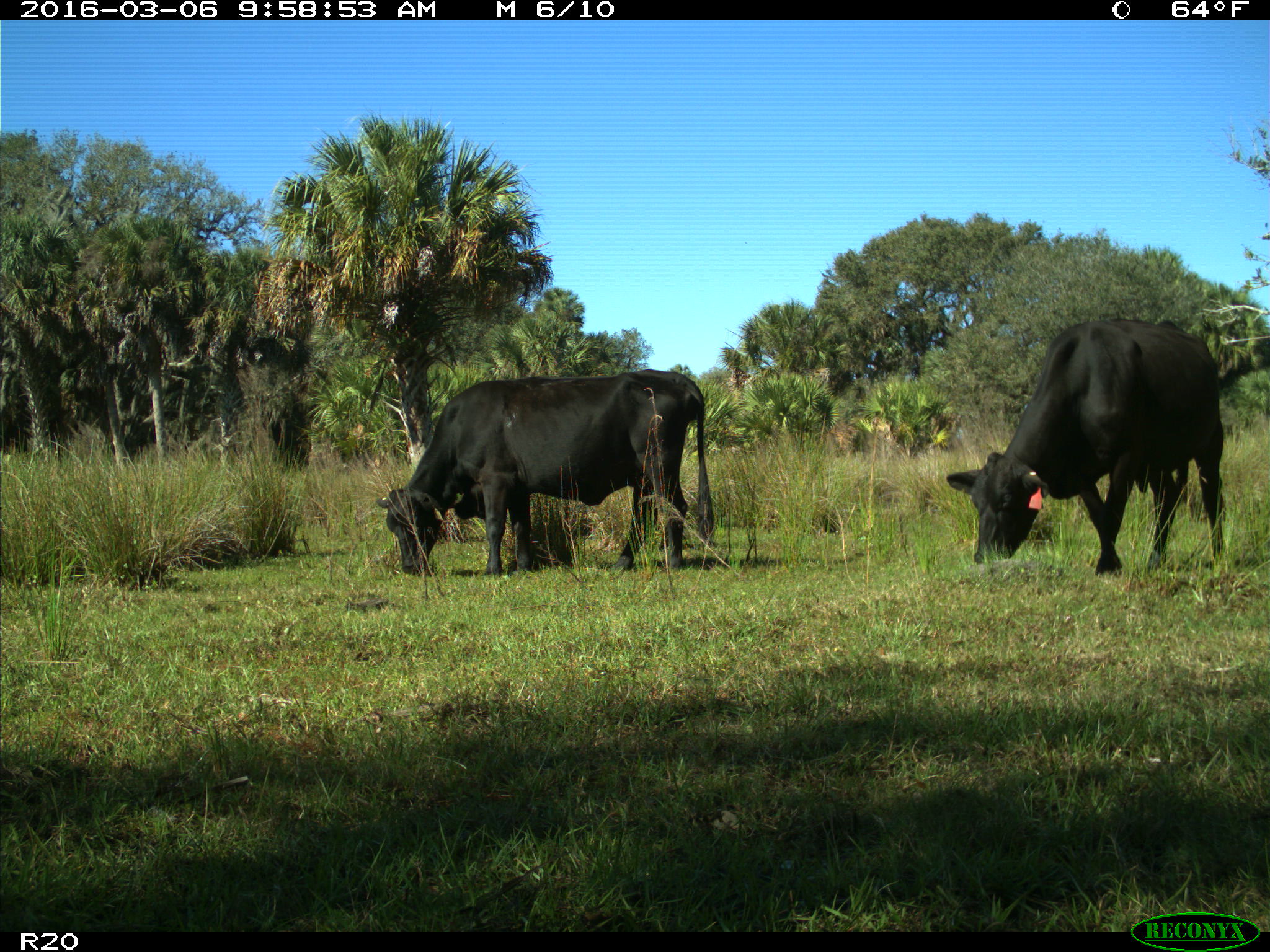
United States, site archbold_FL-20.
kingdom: Animalia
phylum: Chordata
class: Mammalia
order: Artiodactyla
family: Bovidae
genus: Bos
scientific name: Bos taurus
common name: domestic cow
Bos taurus (domestic cow).